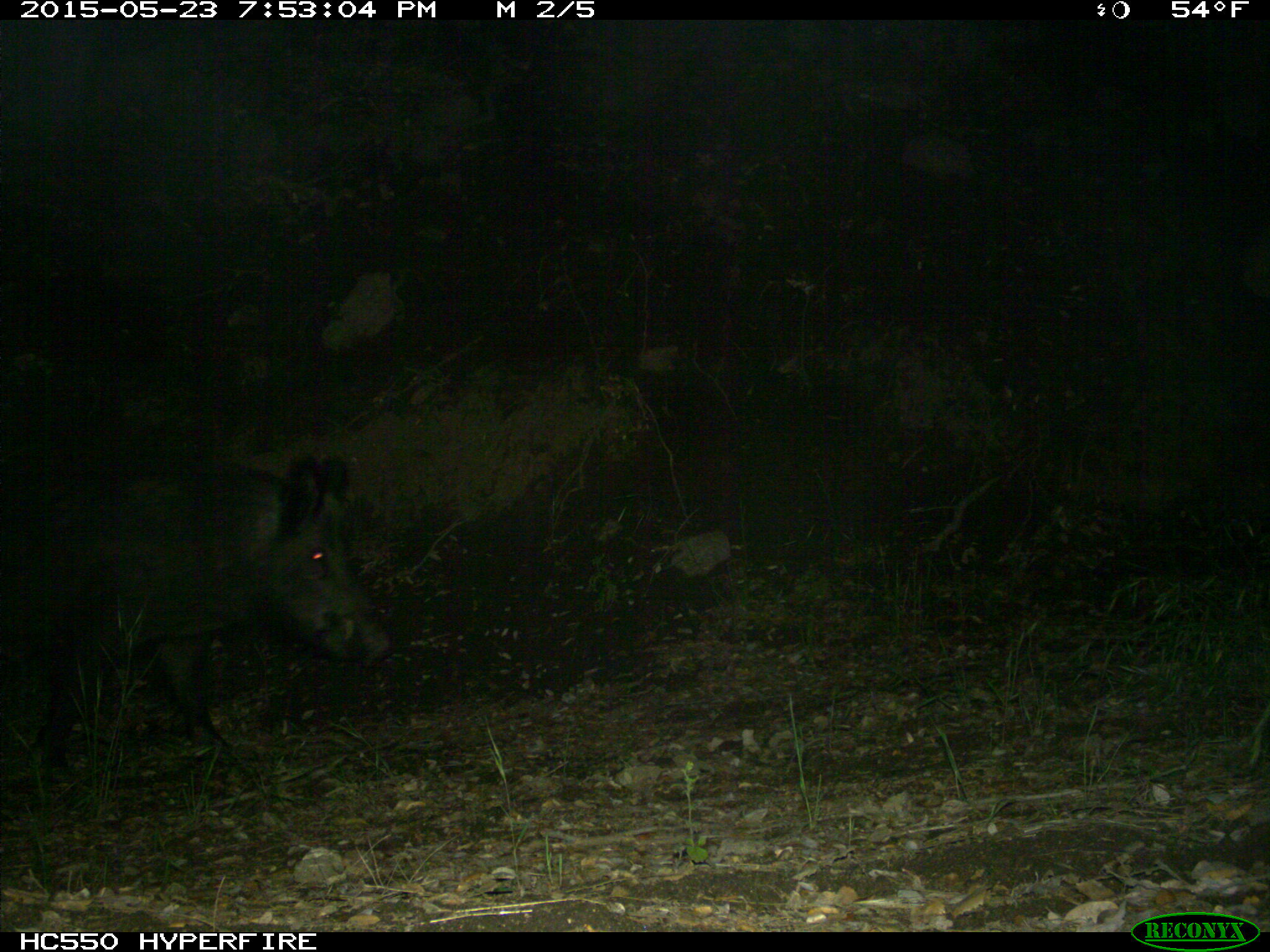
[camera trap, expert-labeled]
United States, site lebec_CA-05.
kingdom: Animalia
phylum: Chordata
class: Mammalia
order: Artiodactyla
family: Suidae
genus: Sus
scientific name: Sus scrofa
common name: wild boar